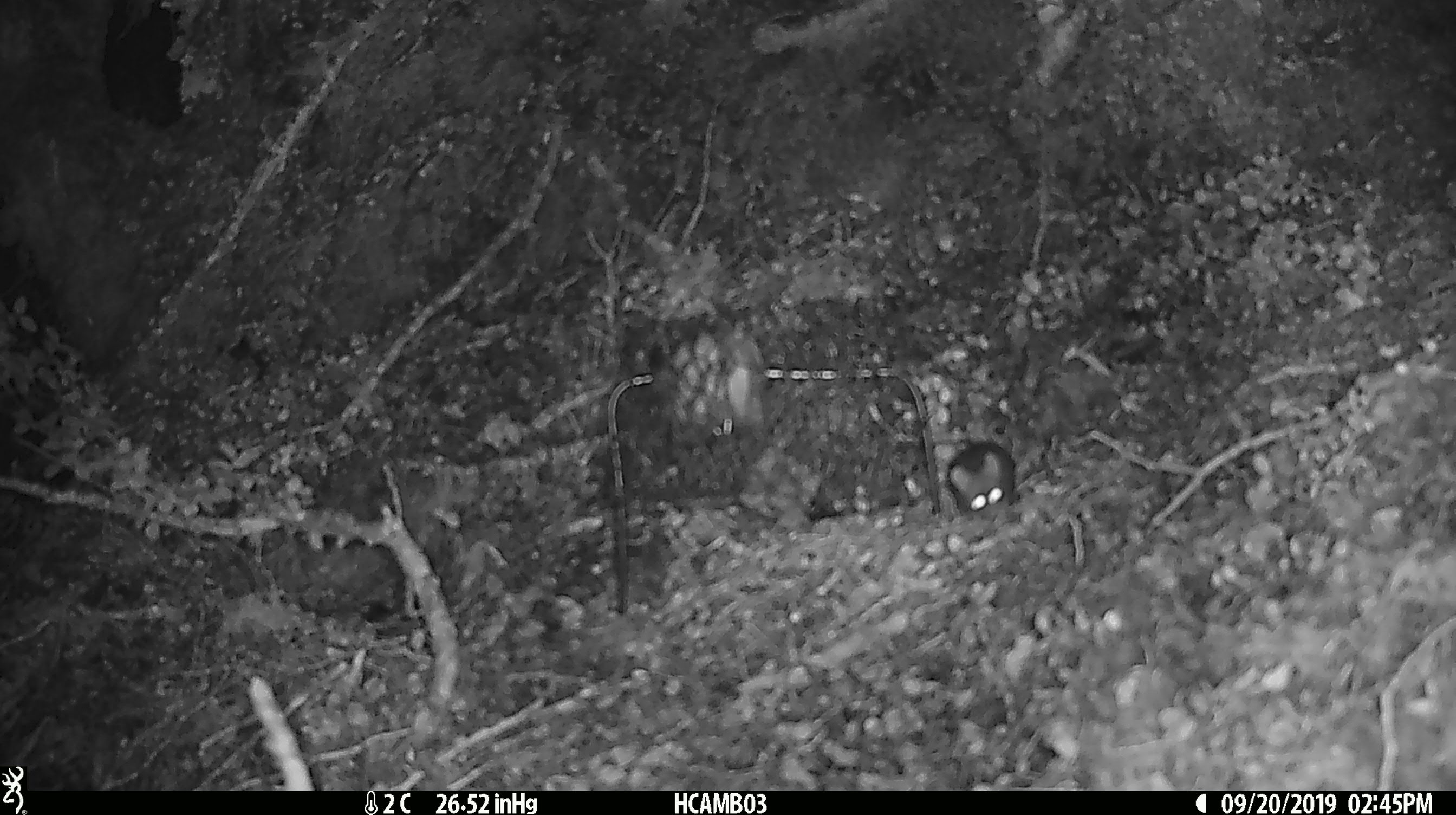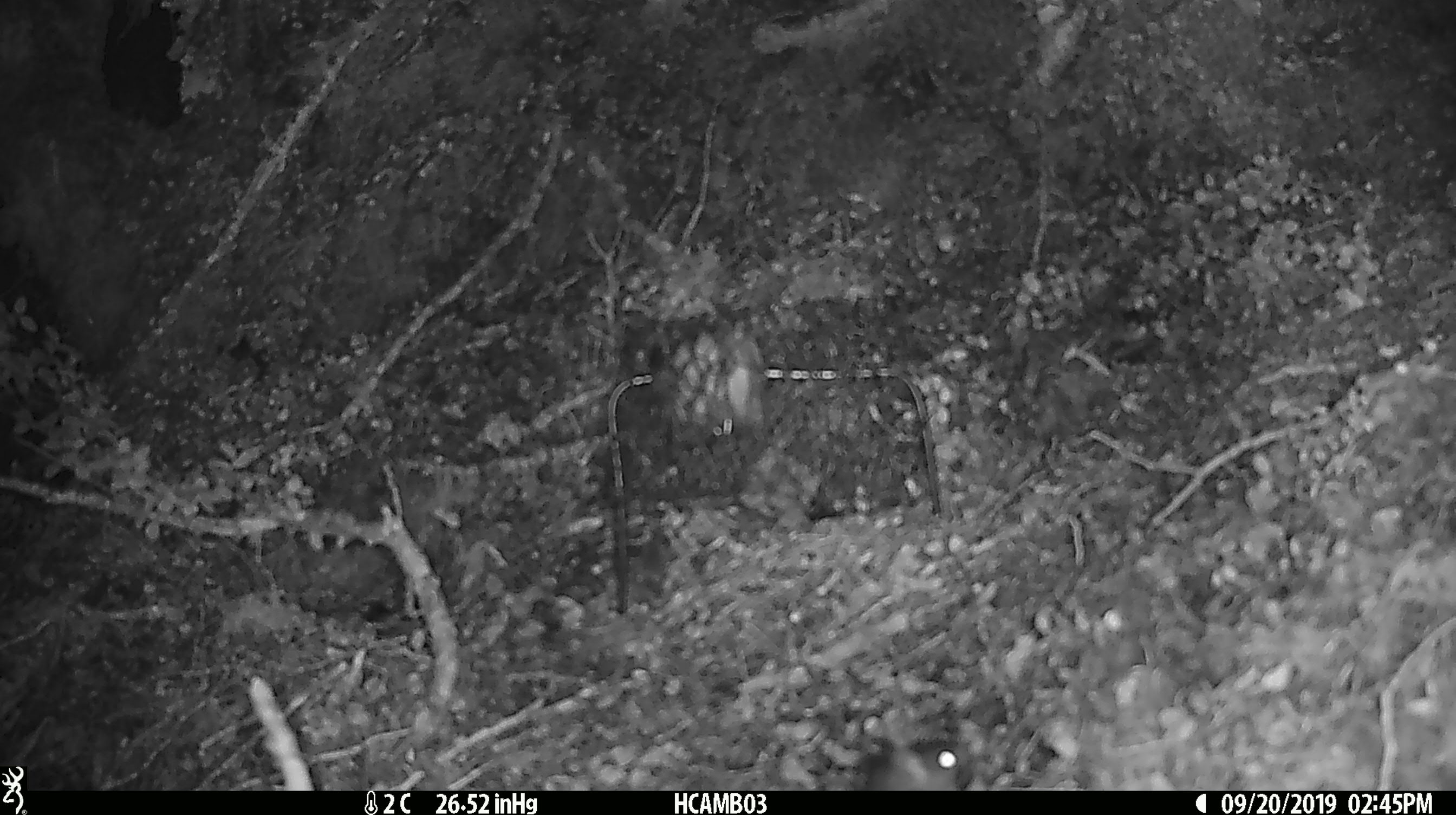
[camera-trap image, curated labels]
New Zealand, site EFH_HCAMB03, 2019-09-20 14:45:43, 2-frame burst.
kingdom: Animalia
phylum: Chordata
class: Mammalia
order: Rodentia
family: Muridae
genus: Mus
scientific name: Mus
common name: mouse